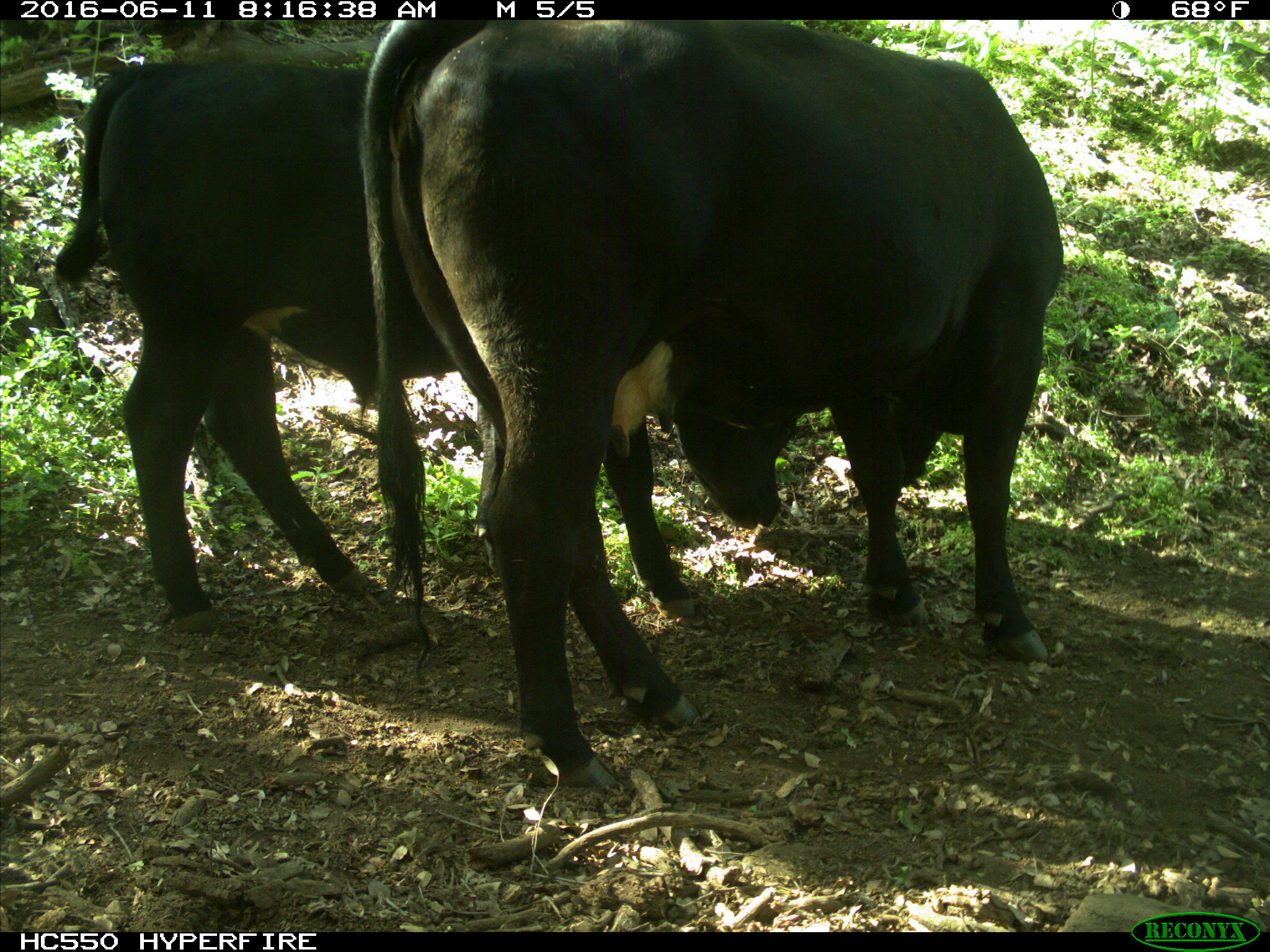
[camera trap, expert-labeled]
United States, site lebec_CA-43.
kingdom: Animalia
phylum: Chordata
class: Mammalia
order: Artiodactyla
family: Bovidae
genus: Bos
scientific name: Bos taurus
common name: domestic cow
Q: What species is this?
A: Bos taurus (domestic cow).